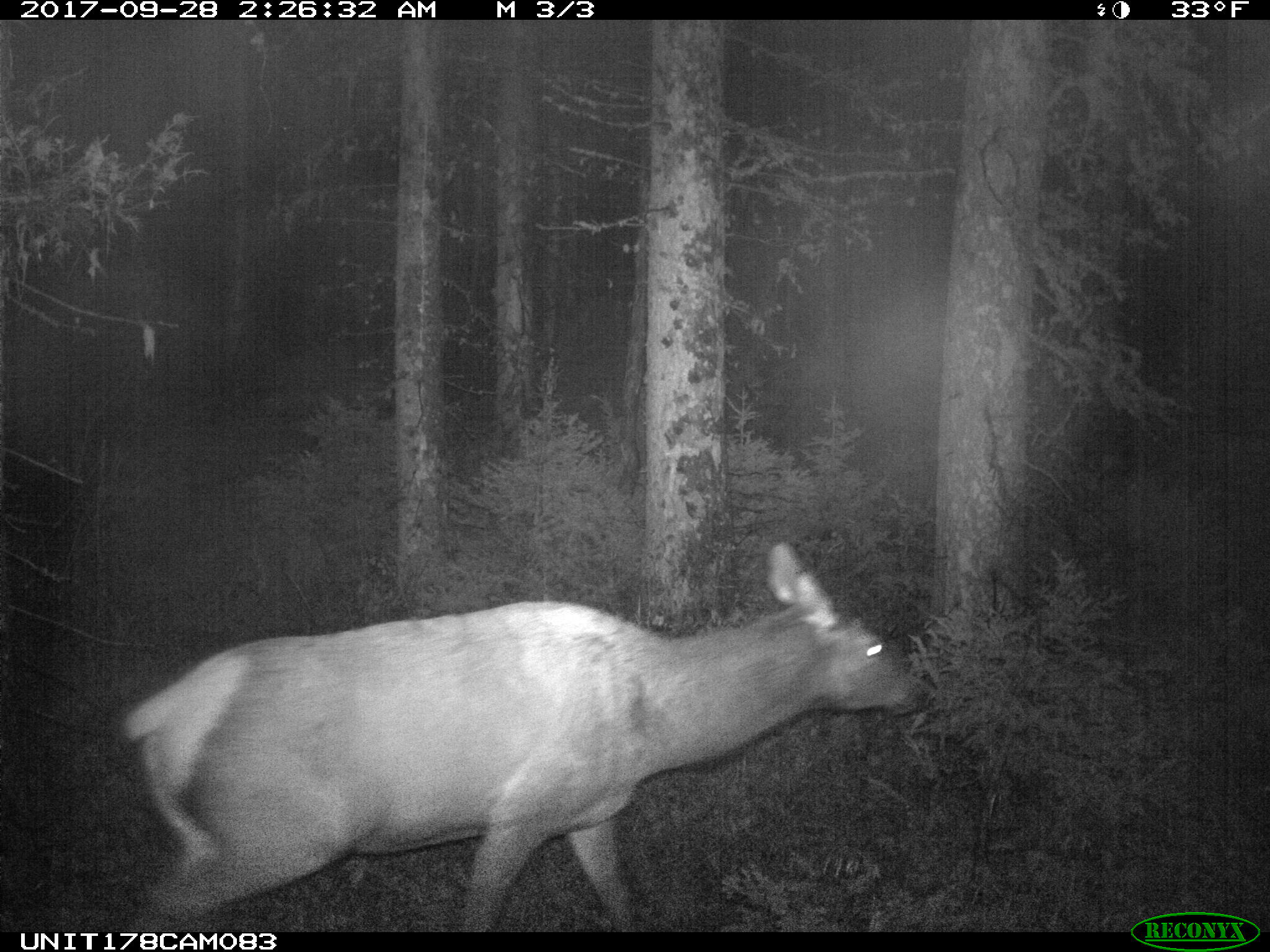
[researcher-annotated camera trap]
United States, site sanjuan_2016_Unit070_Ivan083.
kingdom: Animalia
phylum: Chordata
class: Mammalia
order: Artiodactyla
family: Cervidae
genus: Cervus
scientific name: Cervus elaphus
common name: red deer